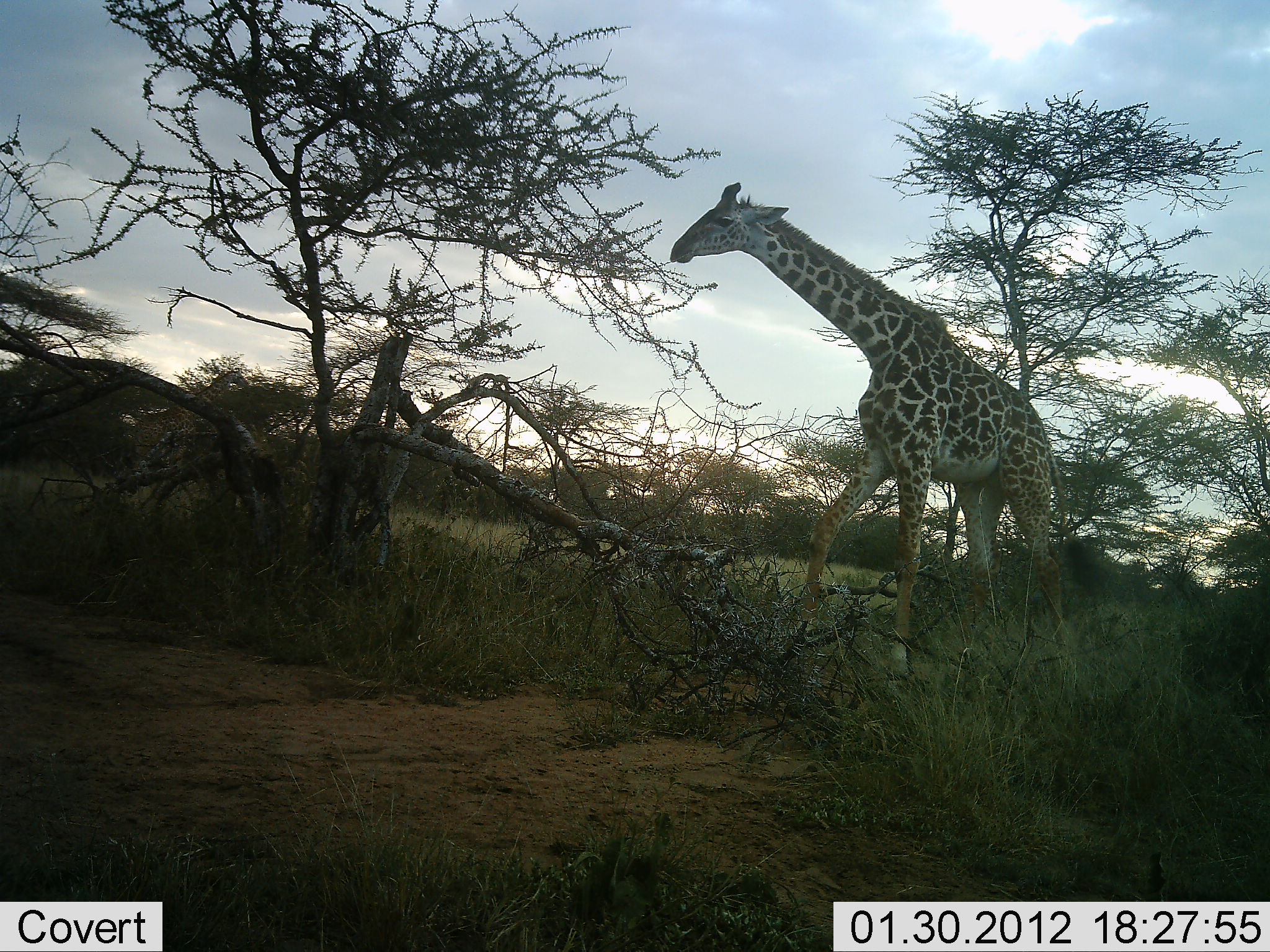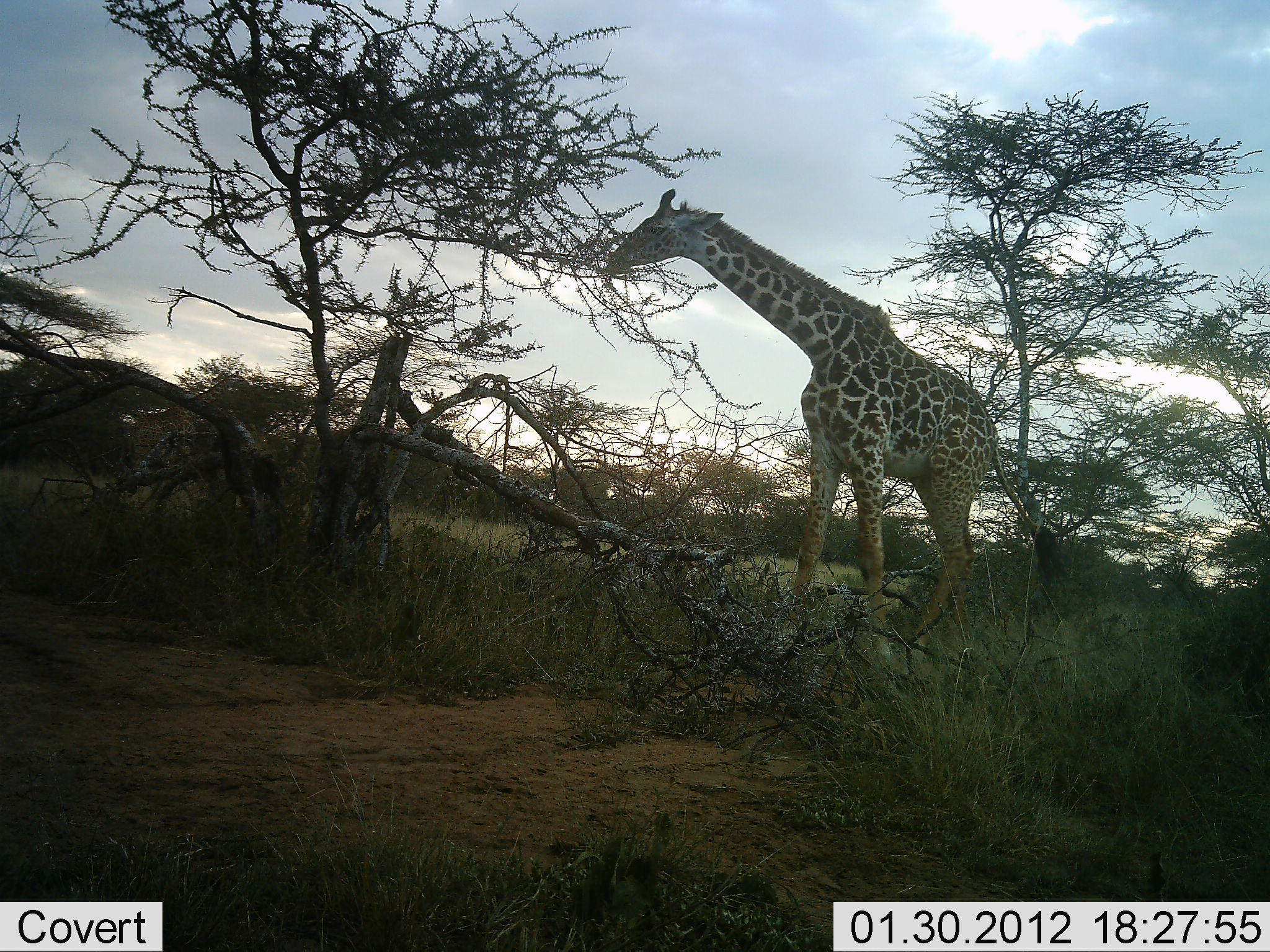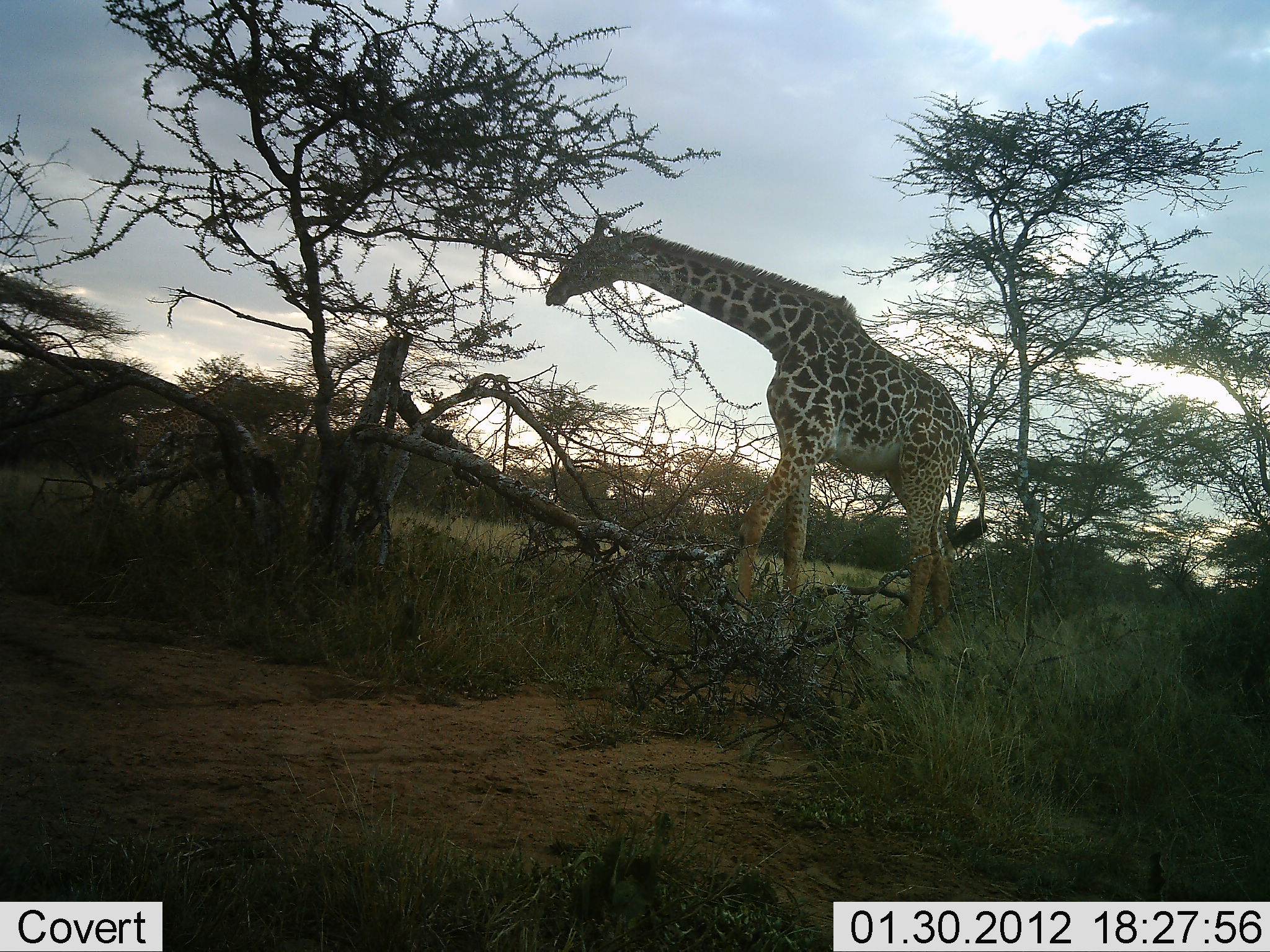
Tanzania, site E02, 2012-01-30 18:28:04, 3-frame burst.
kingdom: Animalia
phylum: Chordata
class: Mammalia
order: Artiodactyla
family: Giraffidae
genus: Giraffa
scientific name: Giraffa camelopardalis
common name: giraffe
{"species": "giraffe (Giraffa camelopardalis)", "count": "2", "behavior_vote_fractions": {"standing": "33%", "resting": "0%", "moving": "50%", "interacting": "0%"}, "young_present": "0%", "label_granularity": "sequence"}